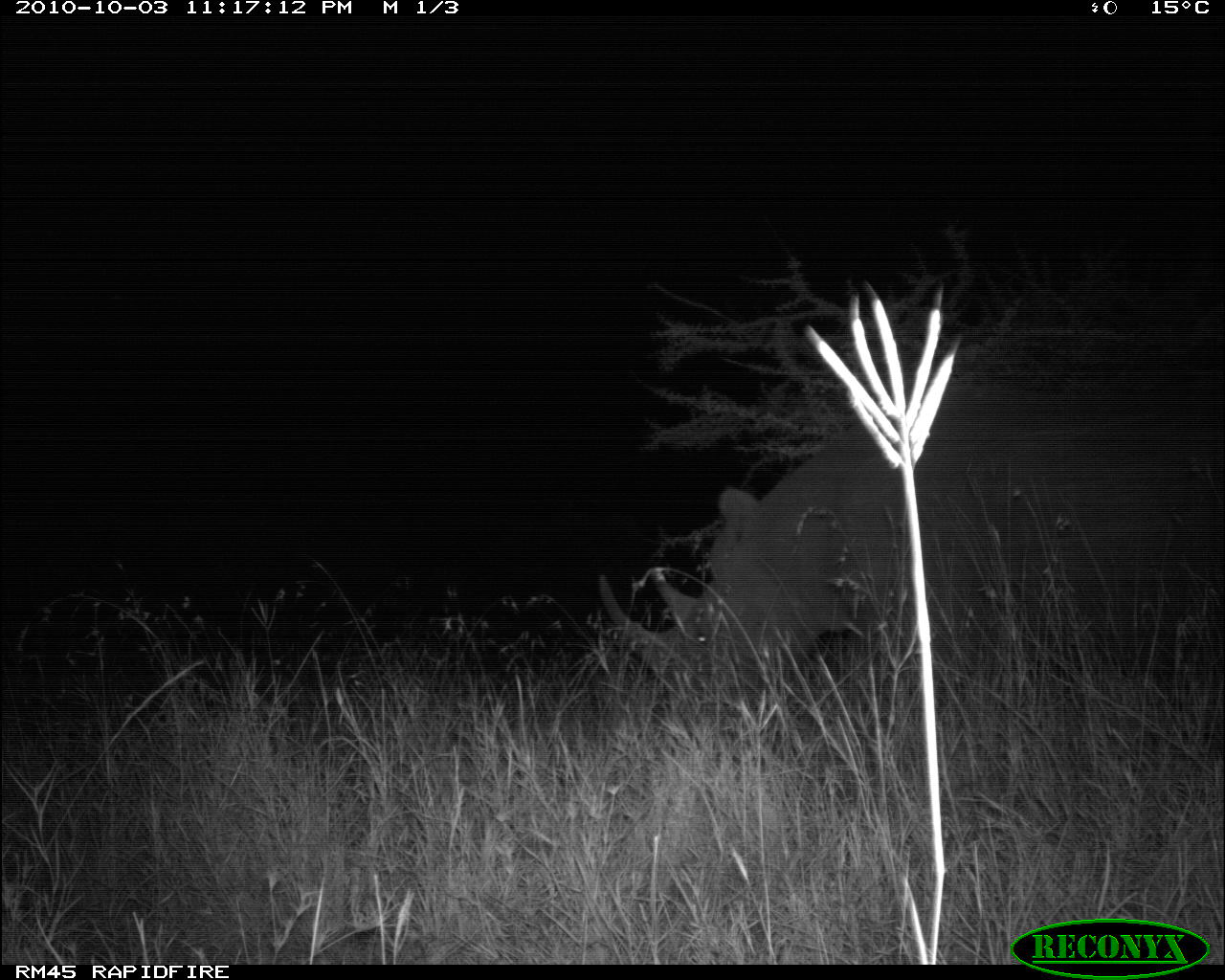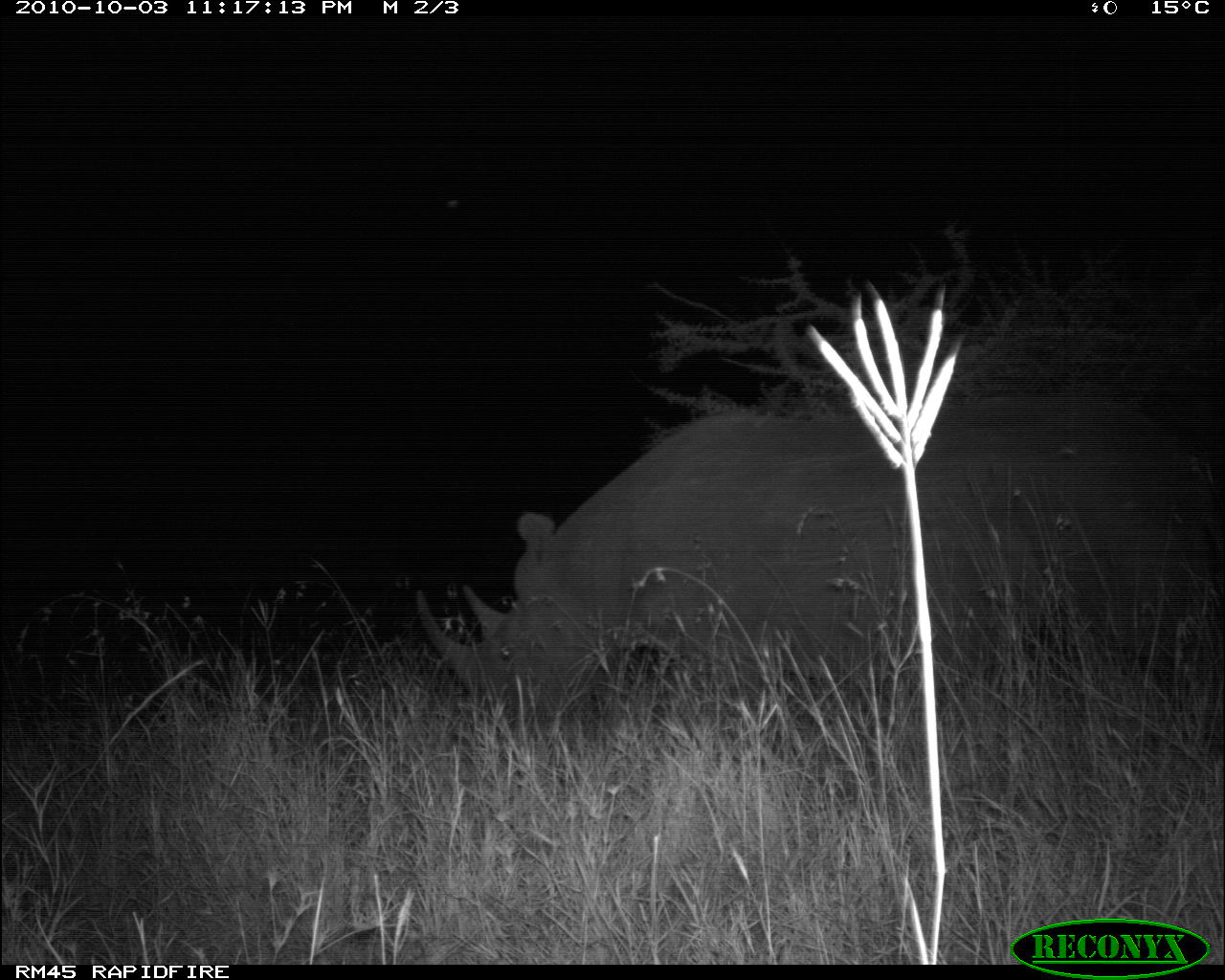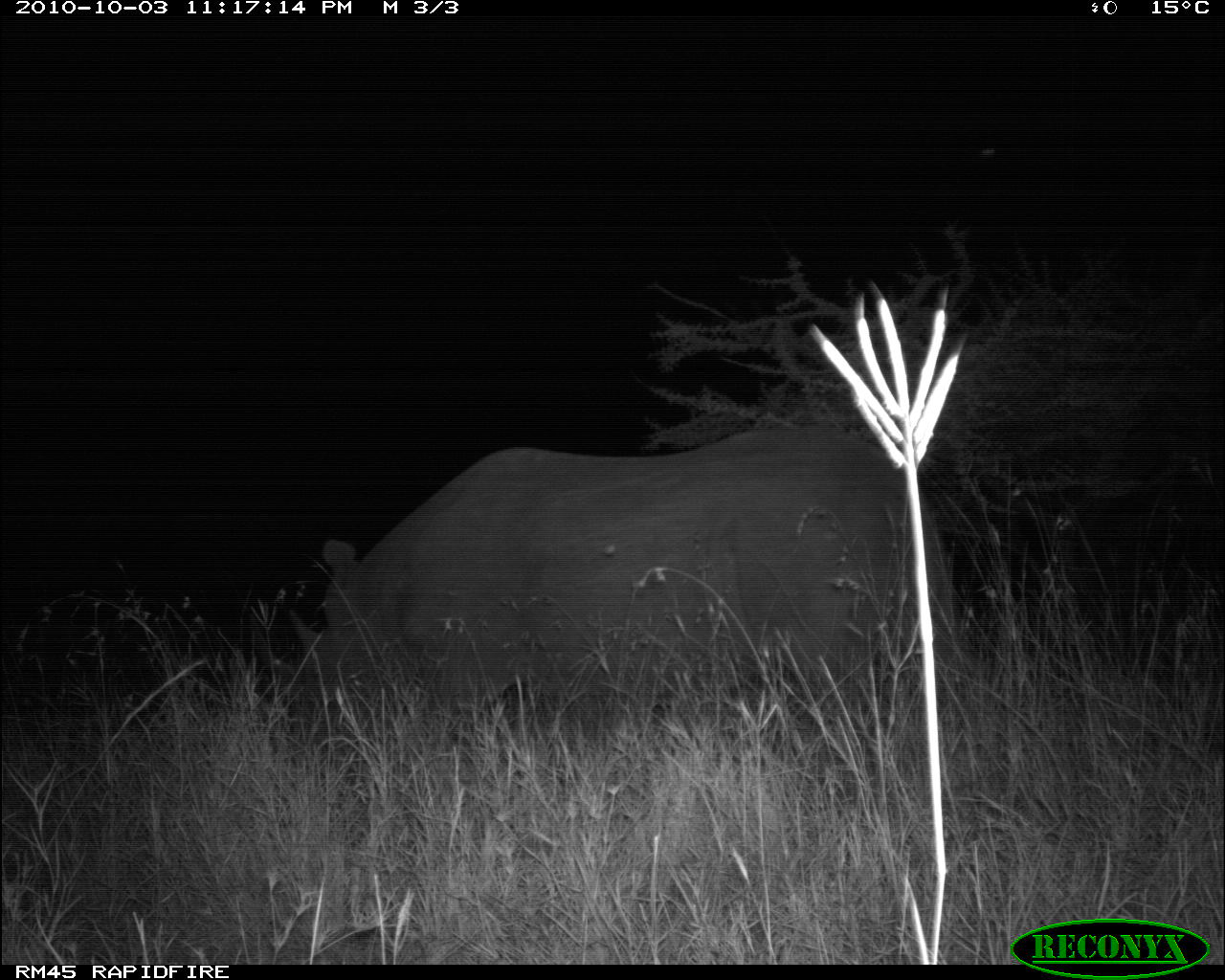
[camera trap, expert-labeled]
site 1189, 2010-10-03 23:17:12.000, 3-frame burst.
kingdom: Animalia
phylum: Chordata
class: Mammalia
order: Perissodactyla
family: Rhinocerotidae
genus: Diceros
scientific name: Diceros bicornis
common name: black rhinoceros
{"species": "Diceros bicornis (black rhinoceros)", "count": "1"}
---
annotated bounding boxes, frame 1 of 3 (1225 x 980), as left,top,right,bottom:
diceros bicornis: 598,378,1081,740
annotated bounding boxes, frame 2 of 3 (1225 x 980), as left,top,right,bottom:
diceros bicornis: 410,395,1202,740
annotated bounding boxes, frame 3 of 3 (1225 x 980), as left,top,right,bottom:
diceros bicornis: 283,426,952,739